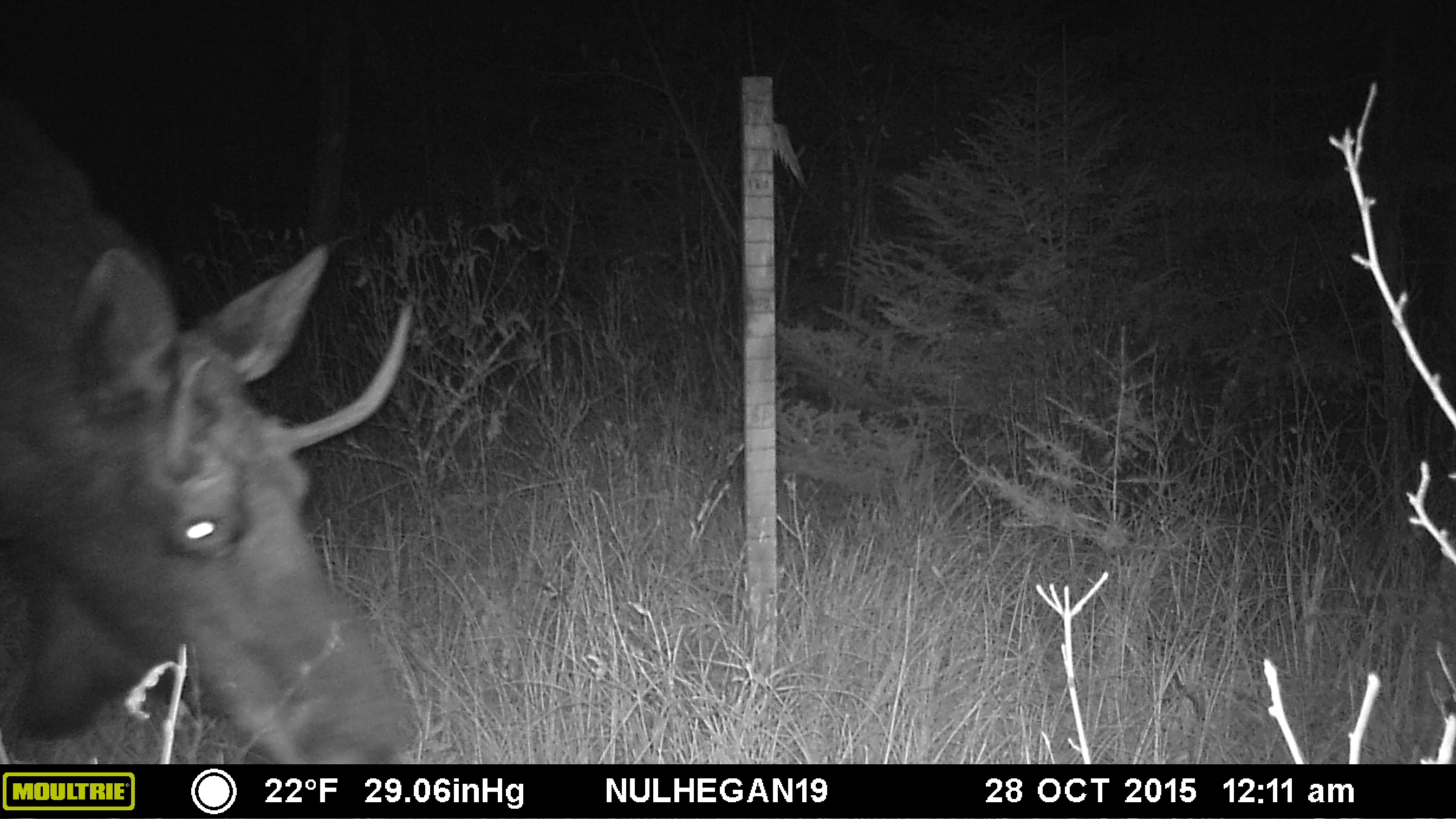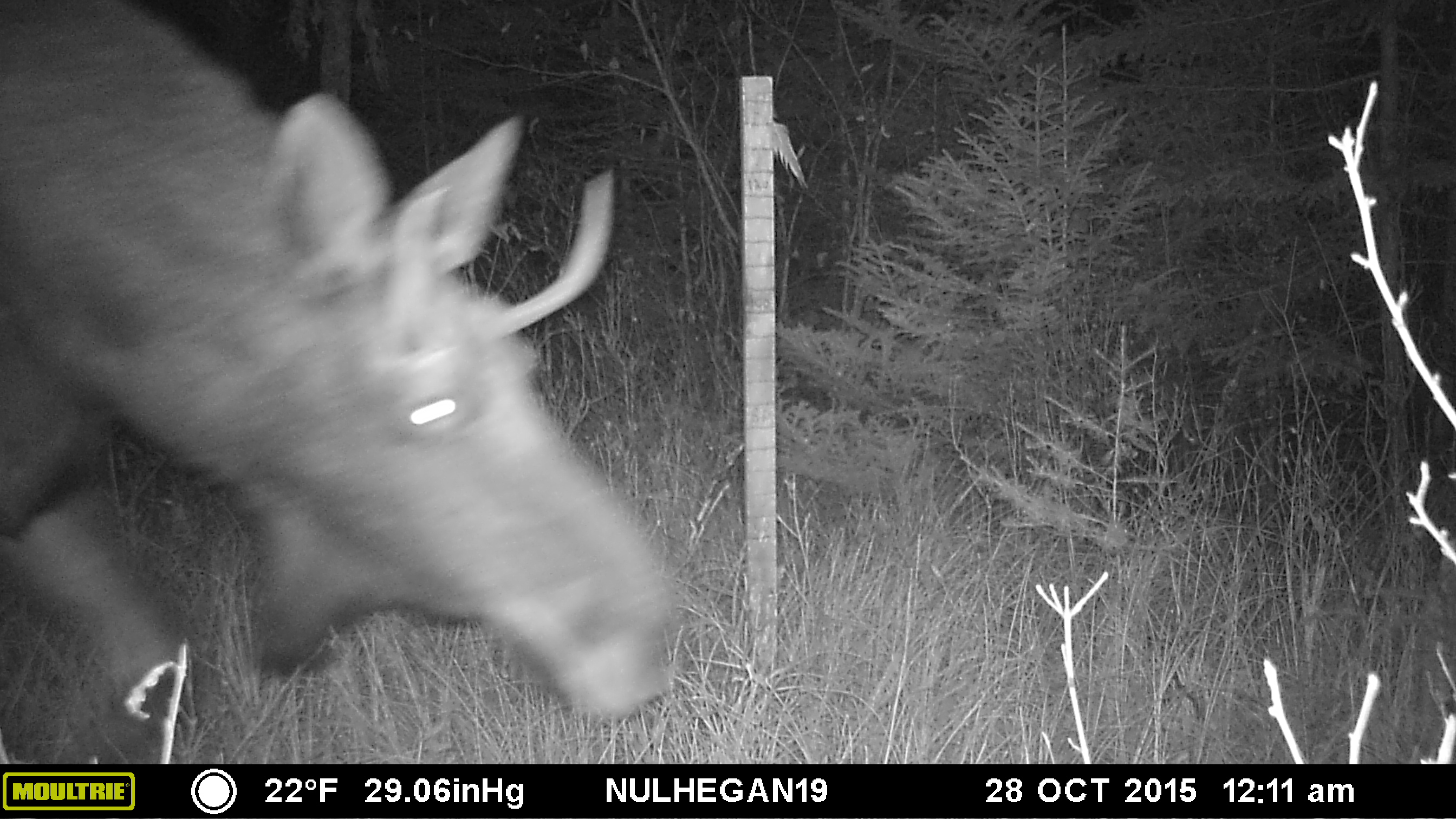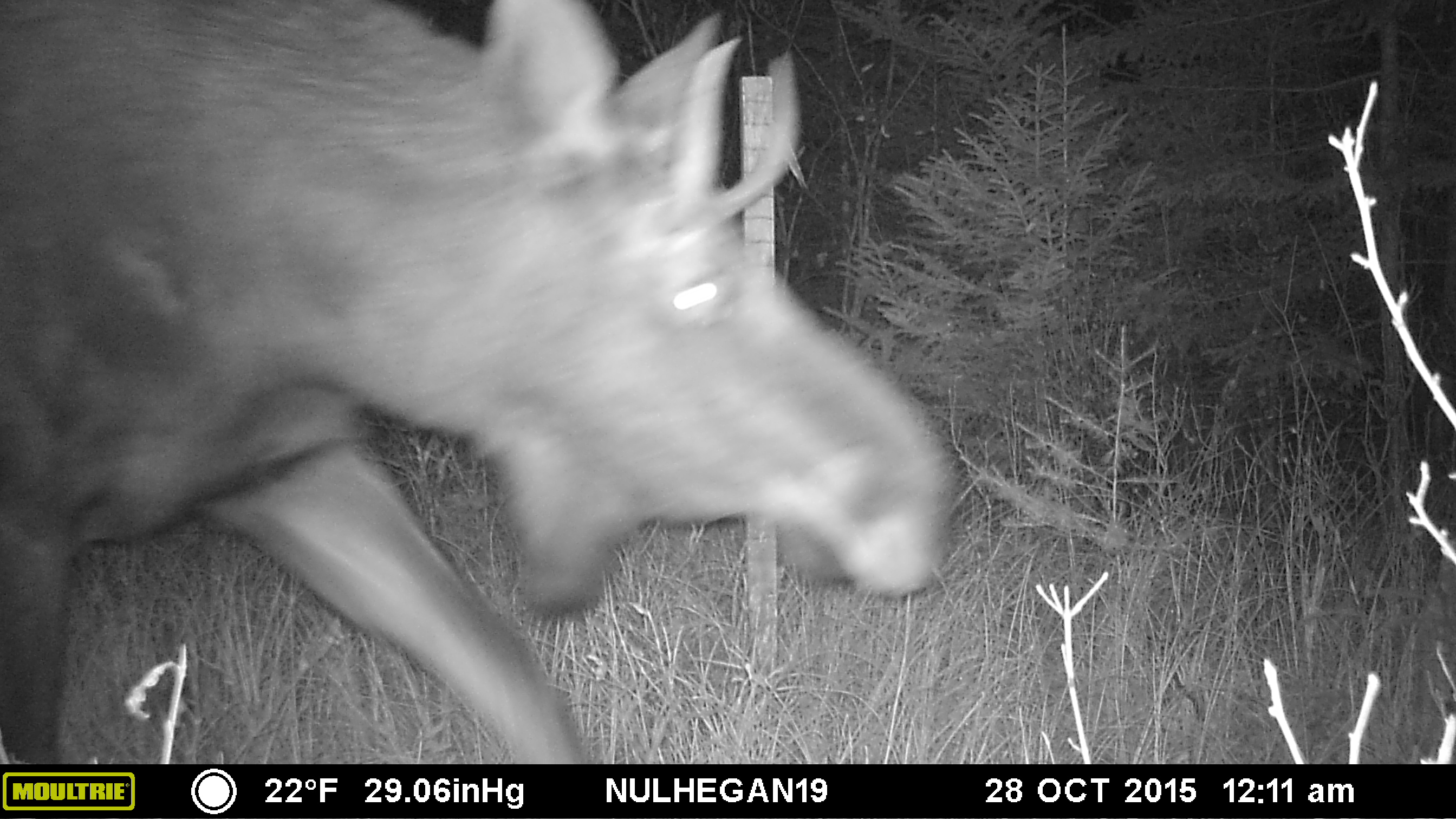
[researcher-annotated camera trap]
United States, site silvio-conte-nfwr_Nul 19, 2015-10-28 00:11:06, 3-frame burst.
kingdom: Animalia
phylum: Chordata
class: Mammalia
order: Artiodactyla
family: Cervidae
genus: Alces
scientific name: Alces alces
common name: moose